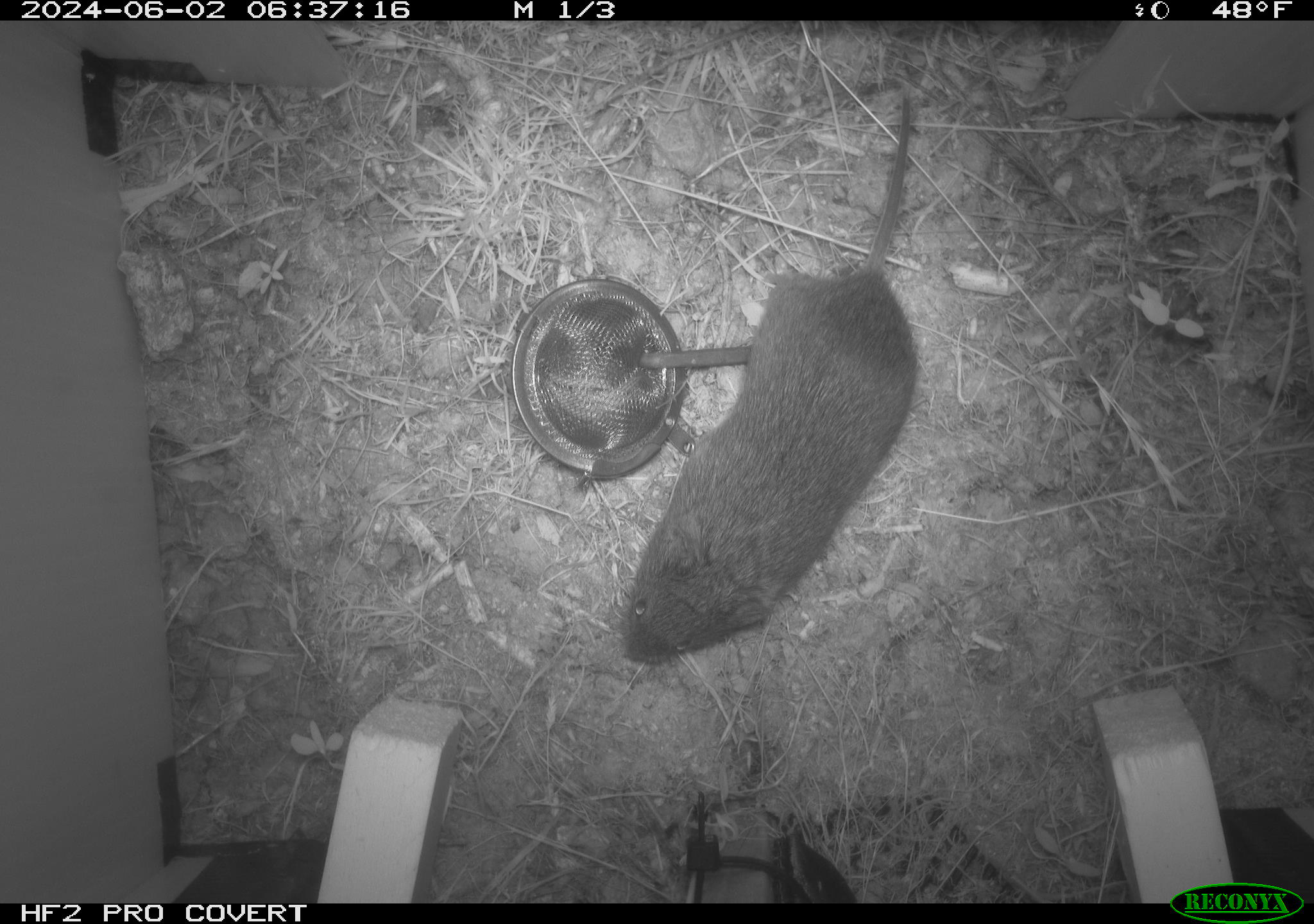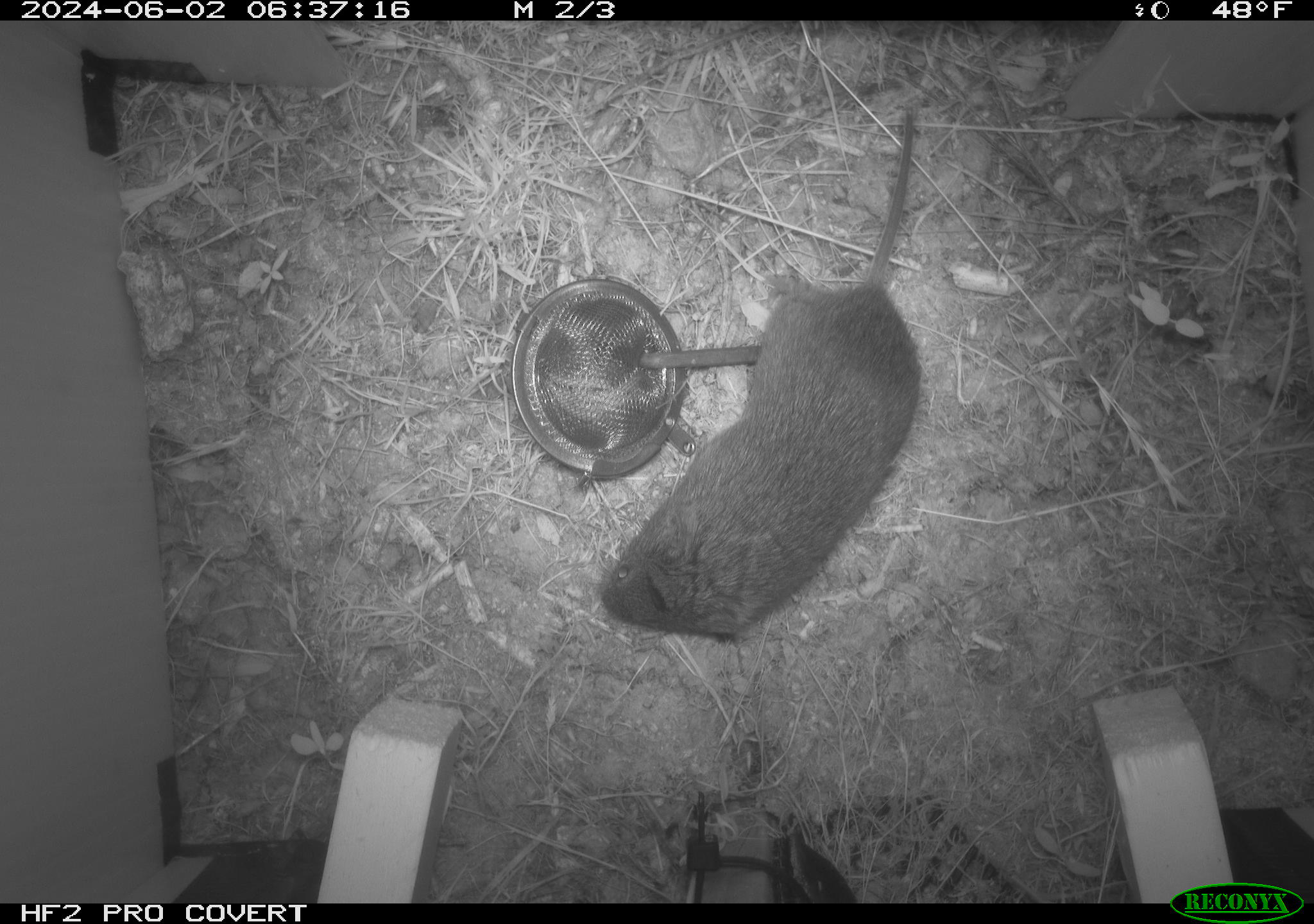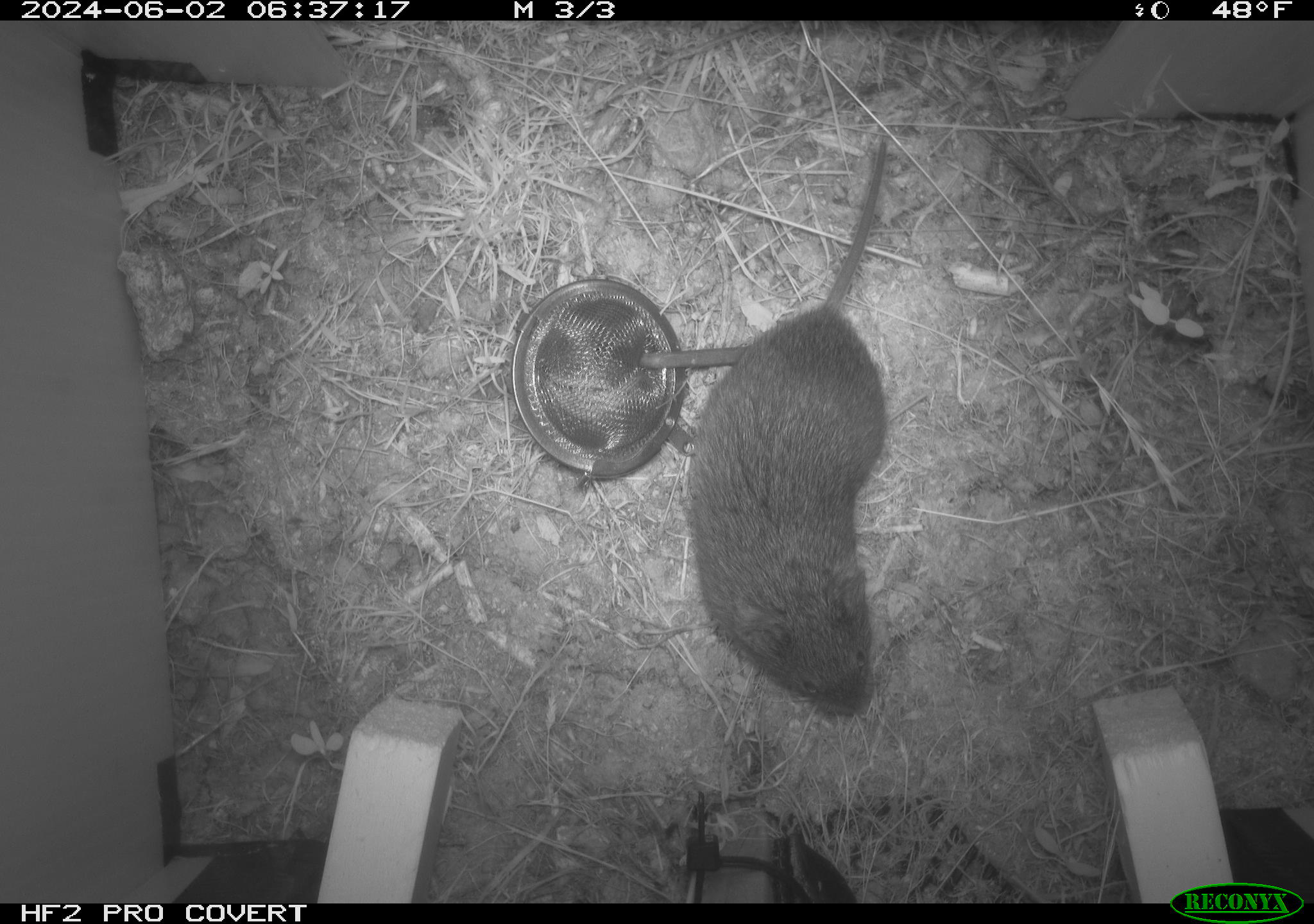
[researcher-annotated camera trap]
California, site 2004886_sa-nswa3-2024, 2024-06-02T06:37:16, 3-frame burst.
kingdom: Animalia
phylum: Chordata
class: Mammalia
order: Rodentia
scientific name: Rodentia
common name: rodent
Rodent (Rodentia).